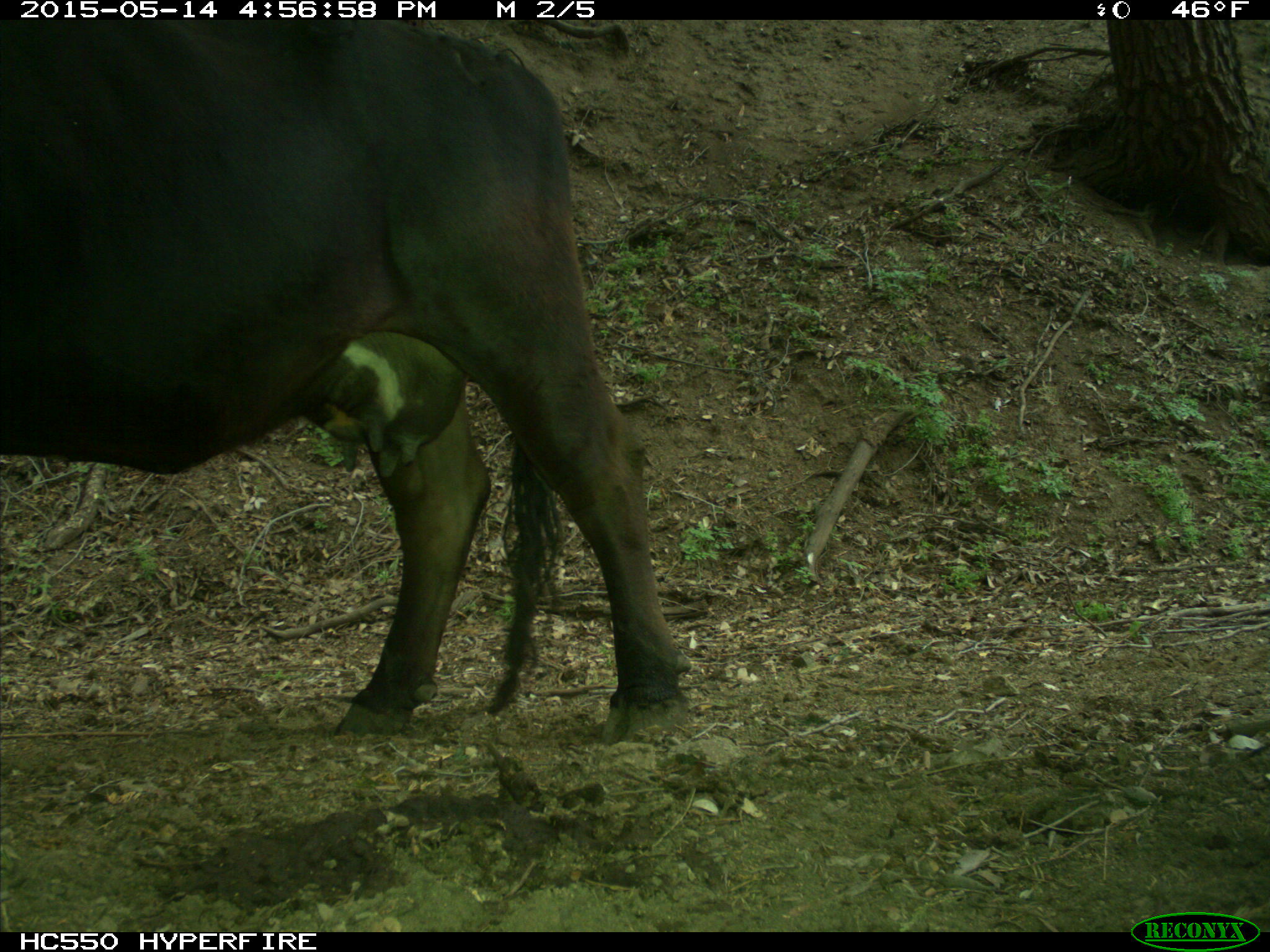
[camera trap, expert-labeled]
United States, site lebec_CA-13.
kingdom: Animalia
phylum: Chordata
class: Mammalia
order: Artiodactyla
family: Bovidae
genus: Bos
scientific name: Bos taurus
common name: domestic cow